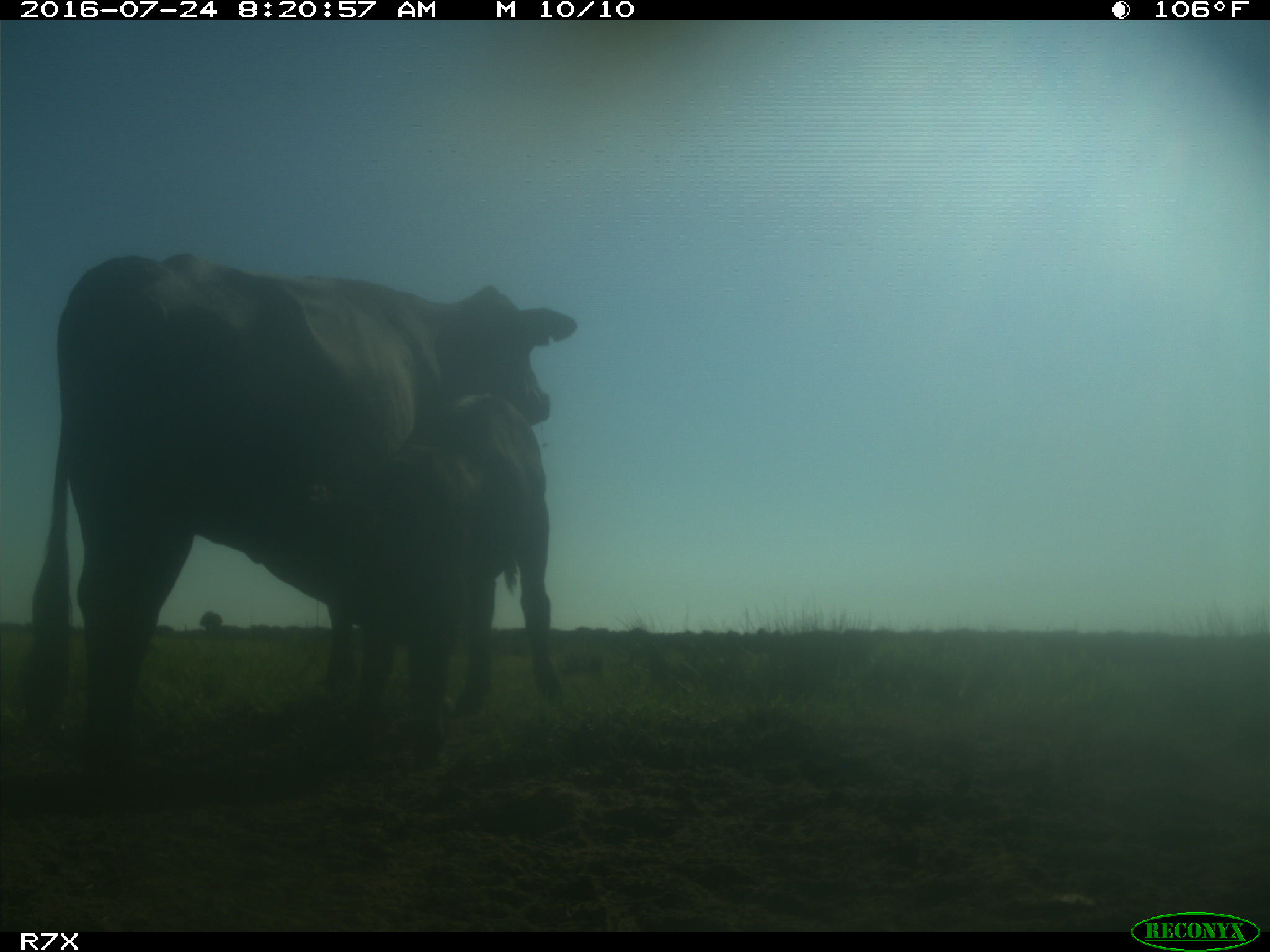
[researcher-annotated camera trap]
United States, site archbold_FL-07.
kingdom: Animalia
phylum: Chordata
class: Mammalia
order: Artiodactyla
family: Bovidae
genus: Bos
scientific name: Bos taurus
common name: domestic cow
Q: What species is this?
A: Bos taurus (domestic cow).